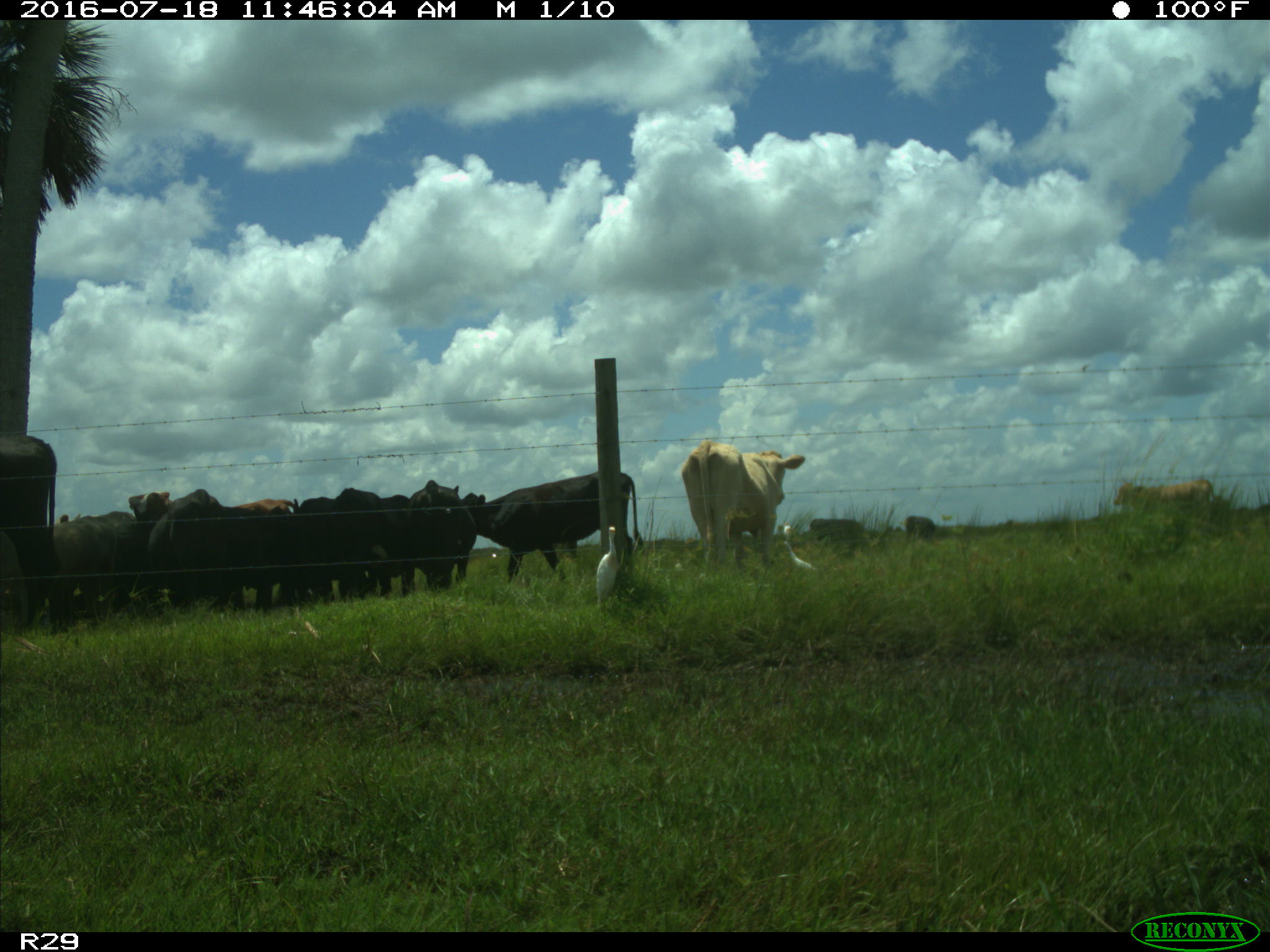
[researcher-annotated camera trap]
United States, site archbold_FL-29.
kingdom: Animalia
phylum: Chordata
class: Mammalia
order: Artiodactyla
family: Bovidae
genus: Bos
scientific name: Bos taurus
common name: domestic cow